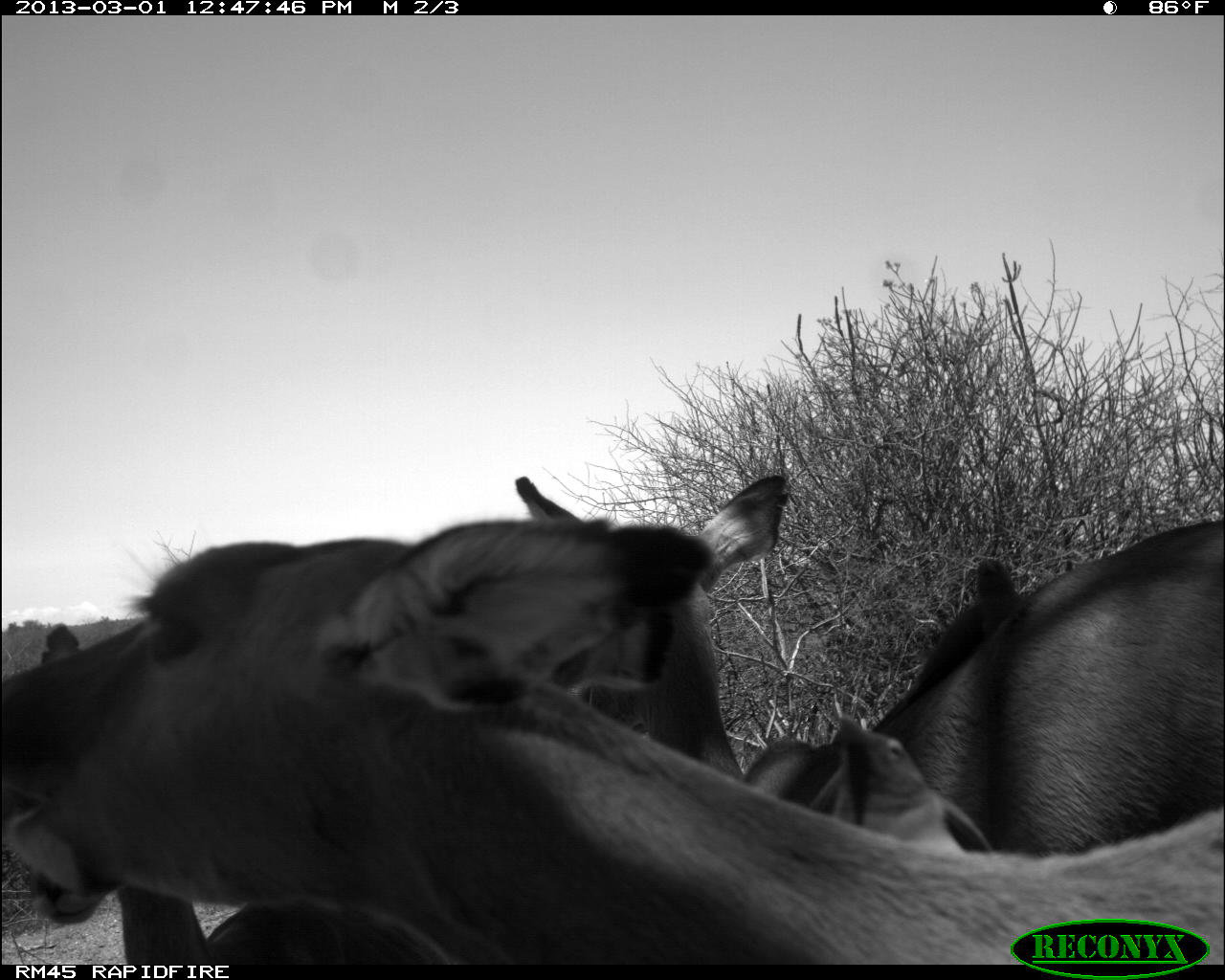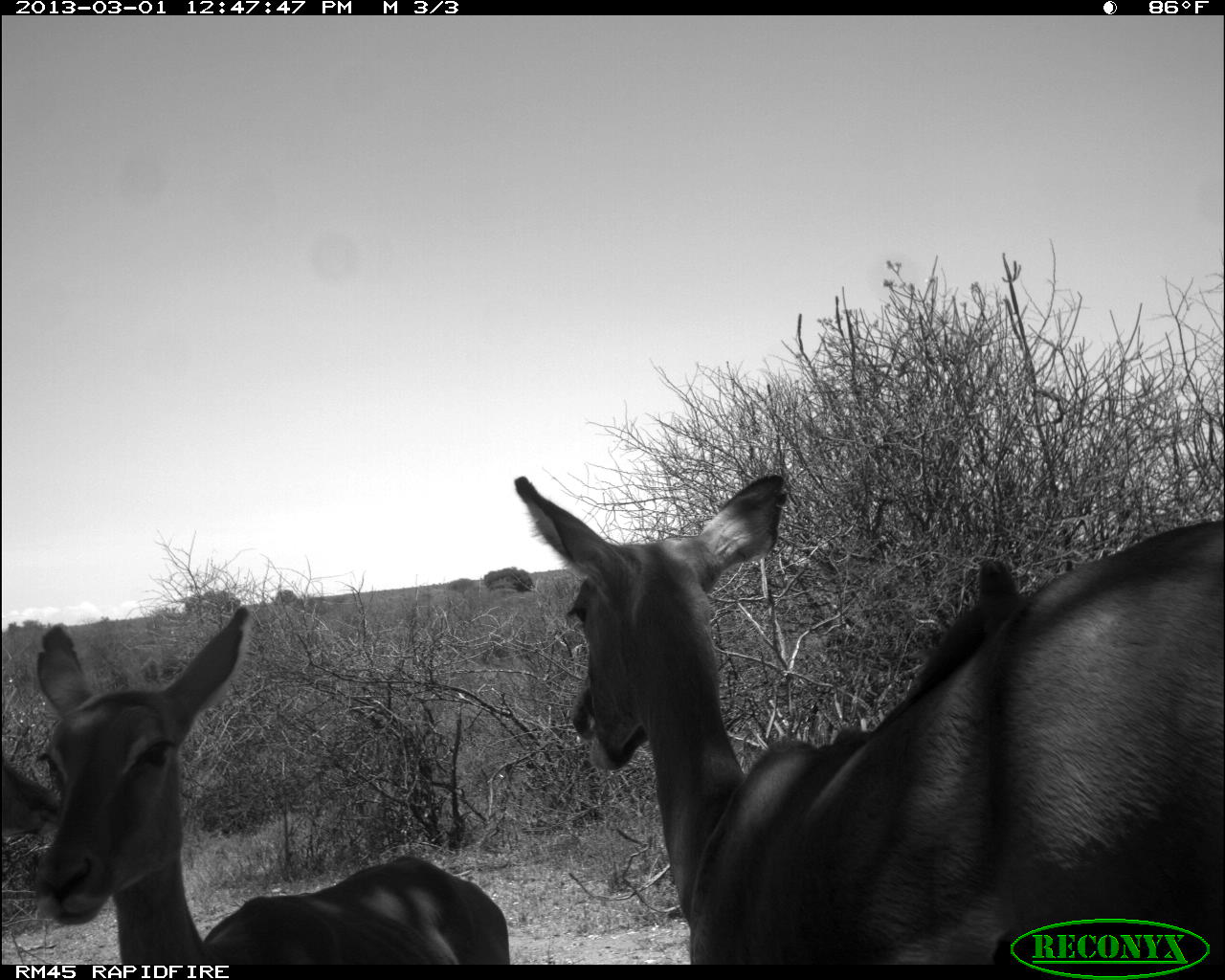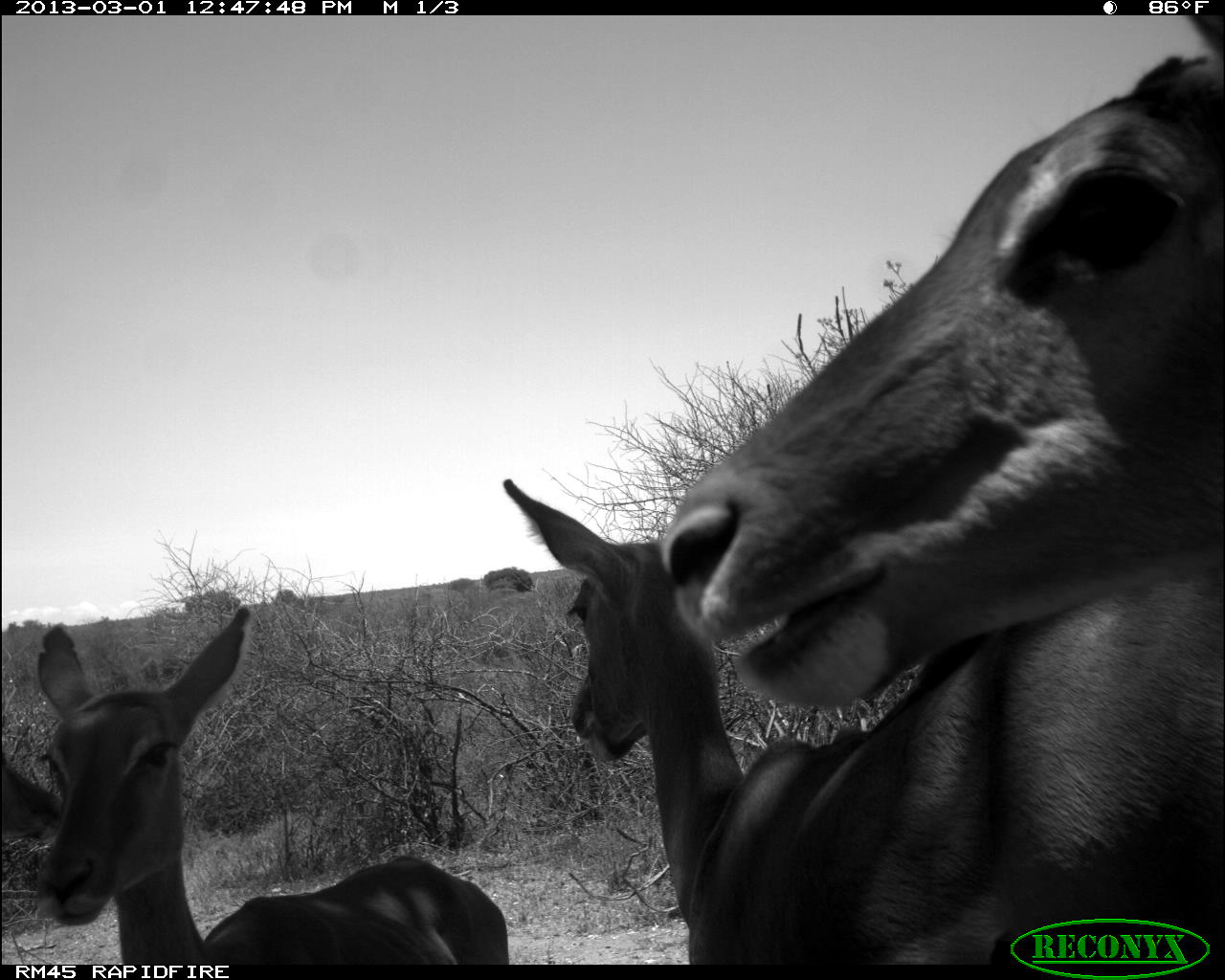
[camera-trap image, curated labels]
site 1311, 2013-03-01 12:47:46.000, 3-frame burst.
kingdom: Animalia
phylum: Chordata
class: Mammalia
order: Artiodactyla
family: Bovidae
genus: Aepyceros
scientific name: Aepyceros melampus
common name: impala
Aepyceros melampus (impala), count 4.